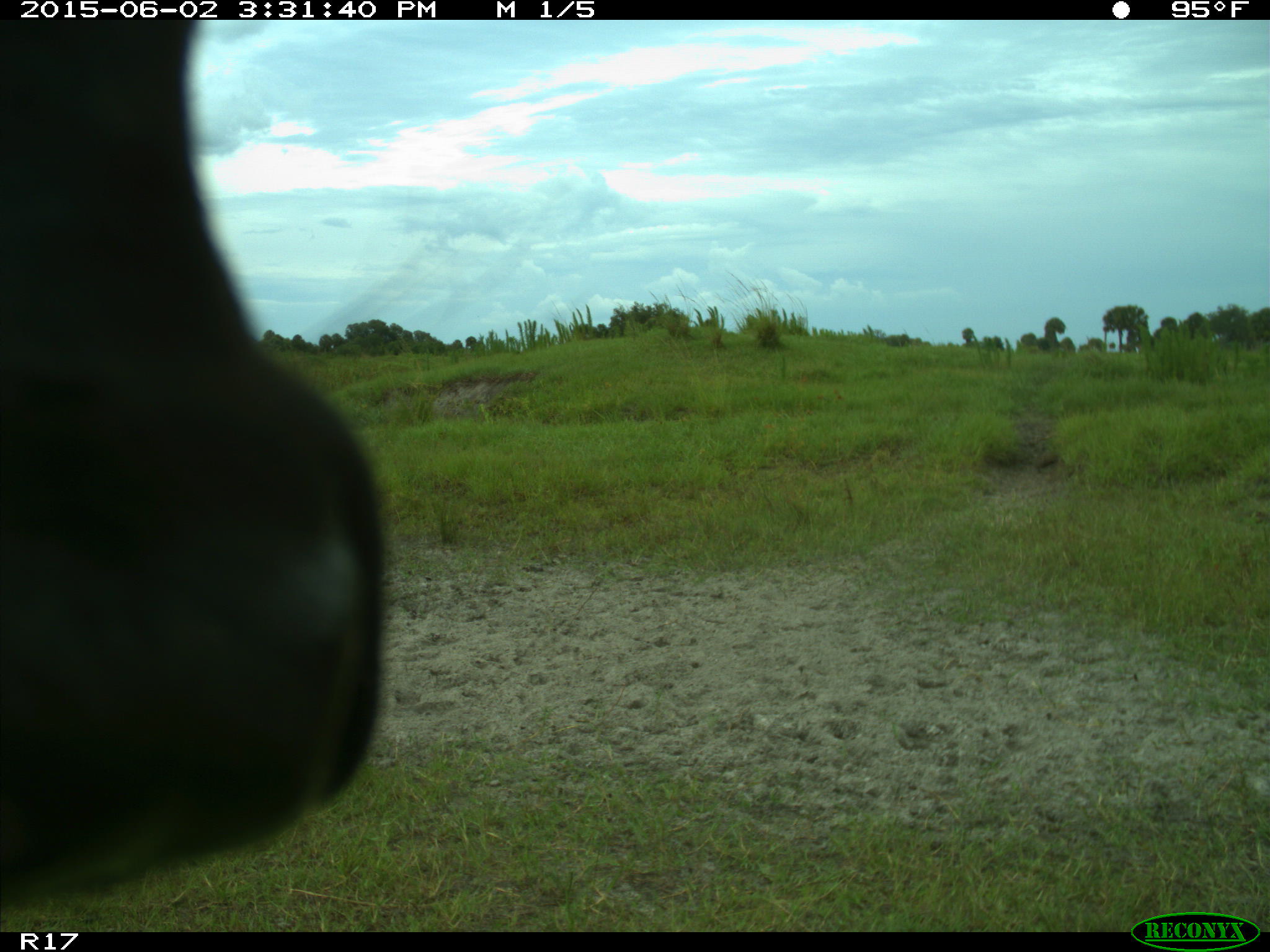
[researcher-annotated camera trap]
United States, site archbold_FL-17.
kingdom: Animalia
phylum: Chordata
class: Mammalia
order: Artiodactyla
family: Bovidae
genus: Bos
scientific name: Bos taurus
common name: domestic cow